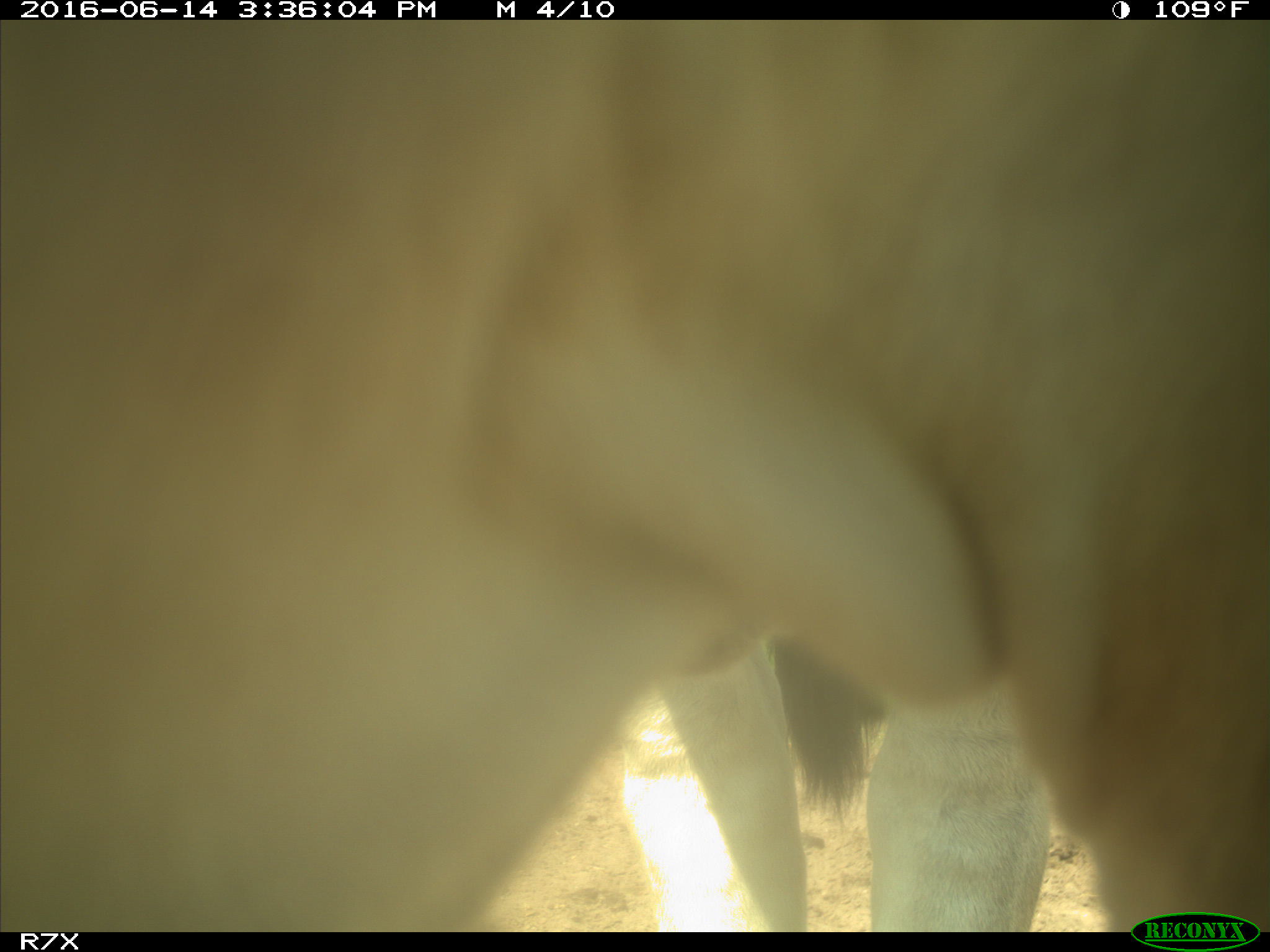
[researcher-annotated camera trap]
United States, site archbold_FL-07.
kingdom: Animalia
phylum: Chordata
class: Mammalia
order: Artiodactyla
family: Bovidae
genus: Bos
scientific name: Bos taurus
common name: domestic cow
Bos taurus (domestic cow).